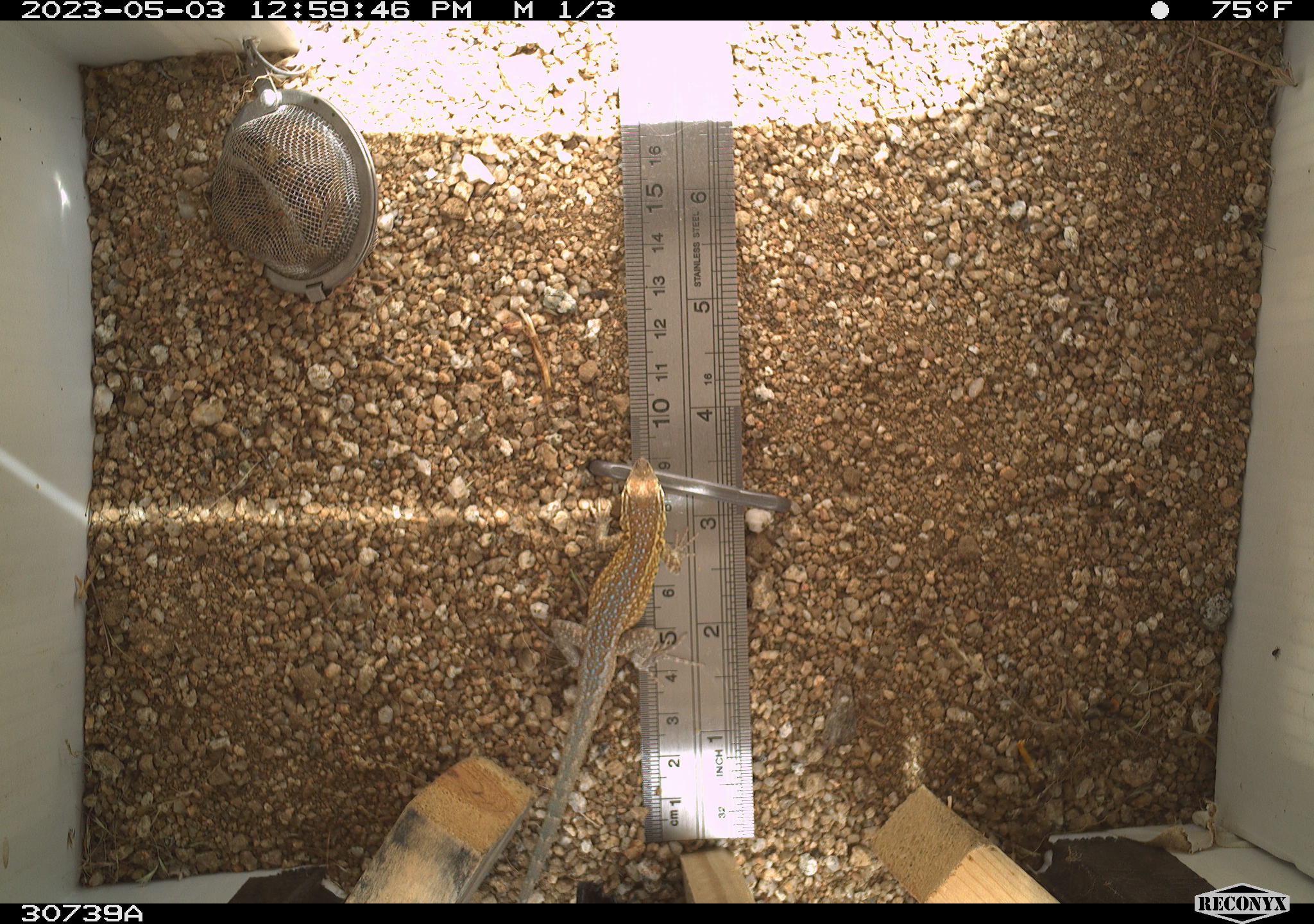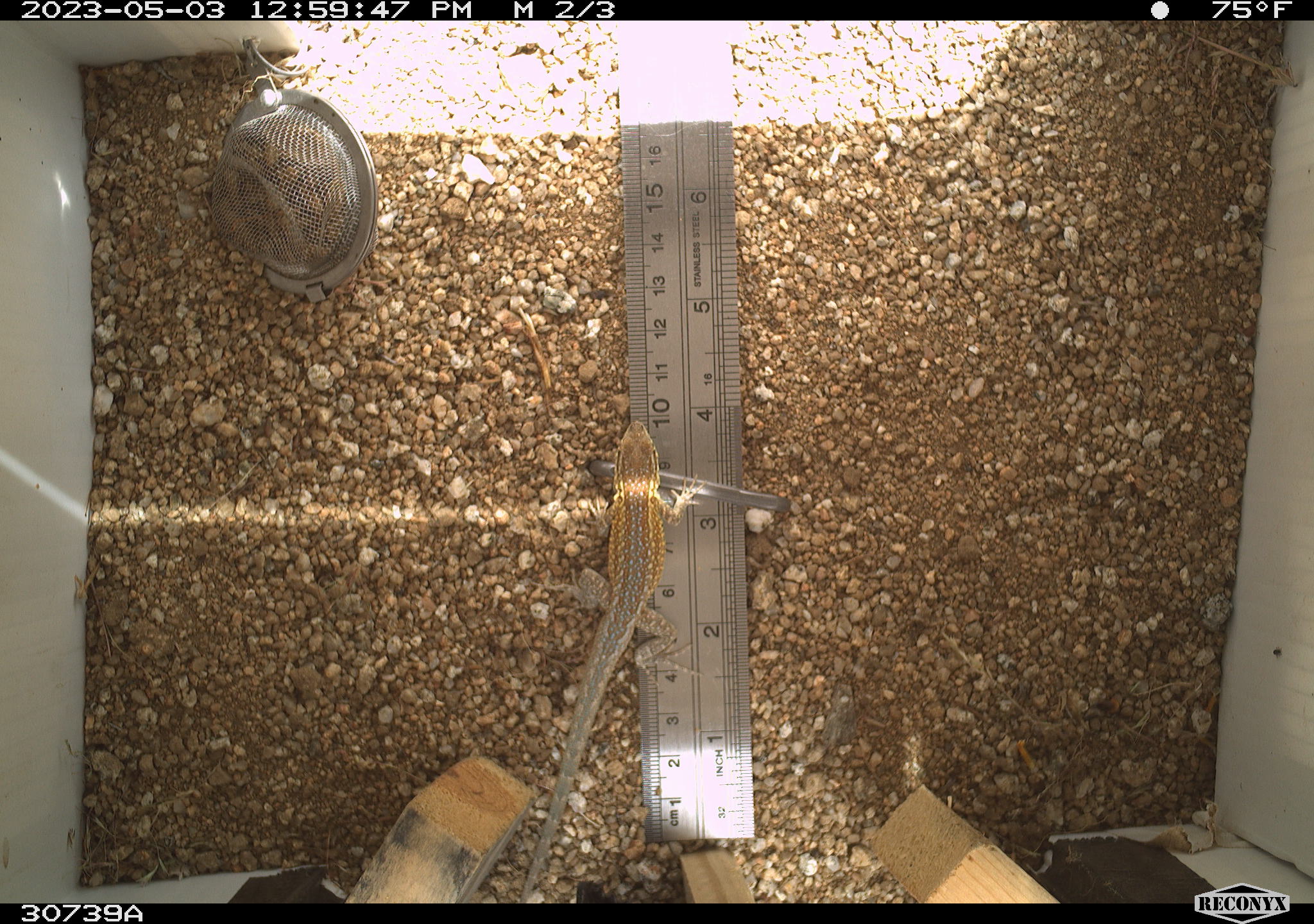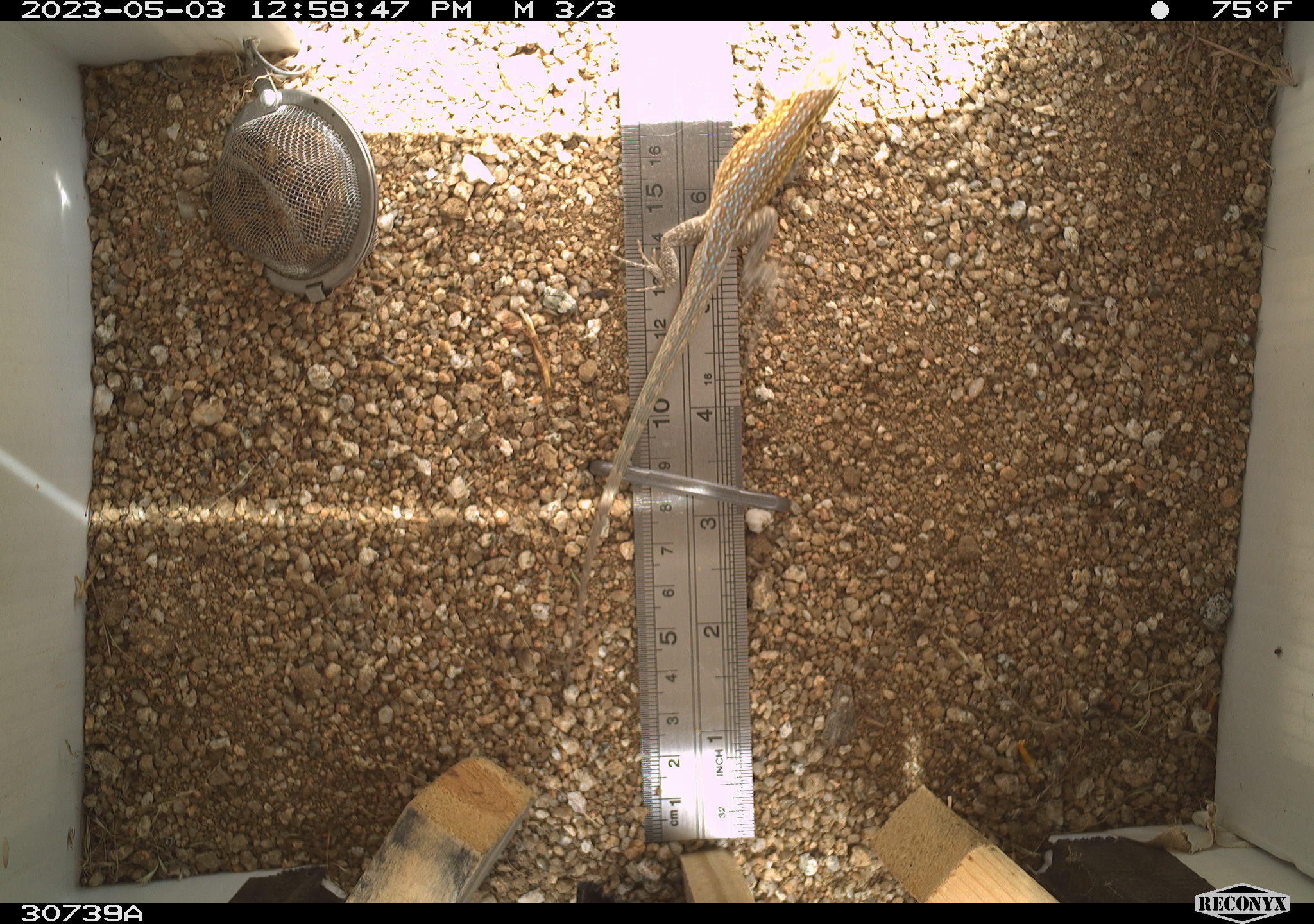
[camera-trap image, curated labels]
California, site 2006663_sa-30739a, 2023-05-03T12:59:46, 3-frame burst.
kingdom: Animalia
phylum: Chordata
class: Reptilia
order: Squamata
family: Phrynosomatidae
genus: Uta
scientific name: Uta stansburiana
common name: common side-blotched lizard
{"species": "common side-blotched lizard (Uta stansburiana)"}